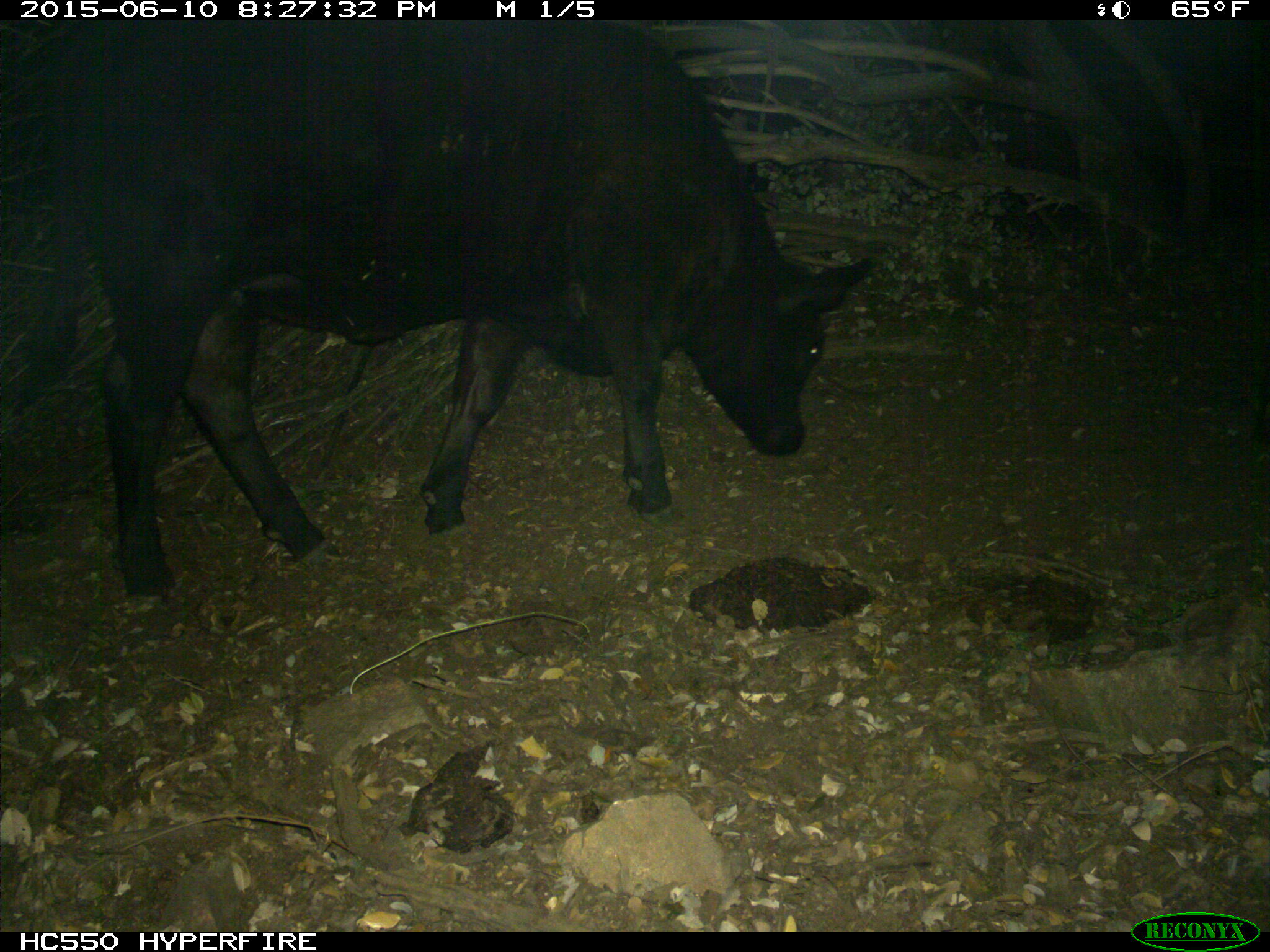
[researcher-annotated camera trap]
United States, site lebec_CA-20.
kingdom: Animalia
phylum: Chordata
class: Mammalia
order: Artiodactyla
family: Bovidae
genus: Bos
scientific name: Bos taurus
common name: domestic cow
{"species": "Bos taurus (domestic cow)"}